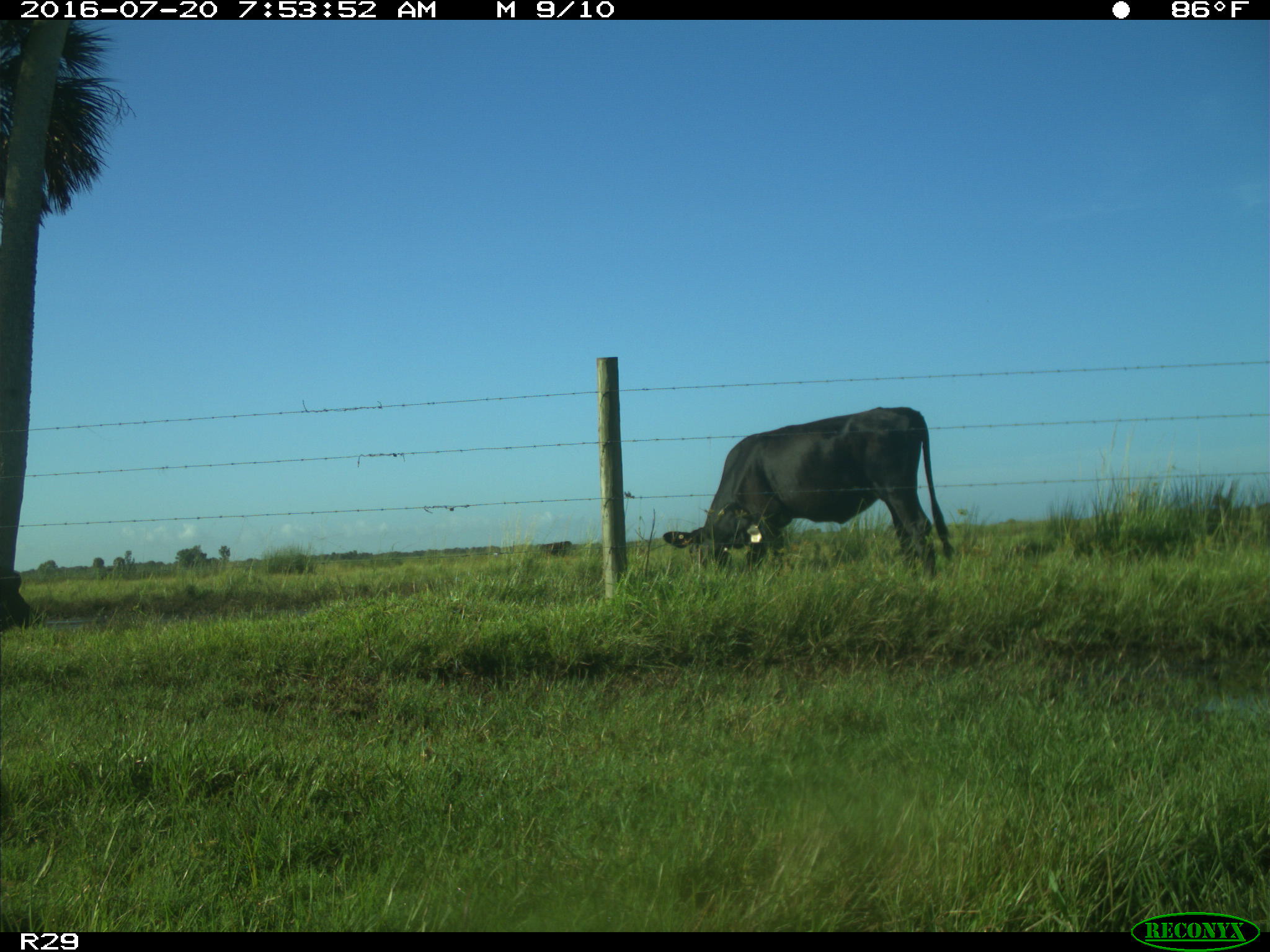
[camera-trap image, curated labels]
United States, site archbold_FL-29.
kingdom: Animalia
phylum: Chordata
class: Mammalia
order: Artiodactyla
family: Bovidae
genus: Bos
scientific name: Bos taurus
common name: domestic cow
Bos taurus (domestic cow).